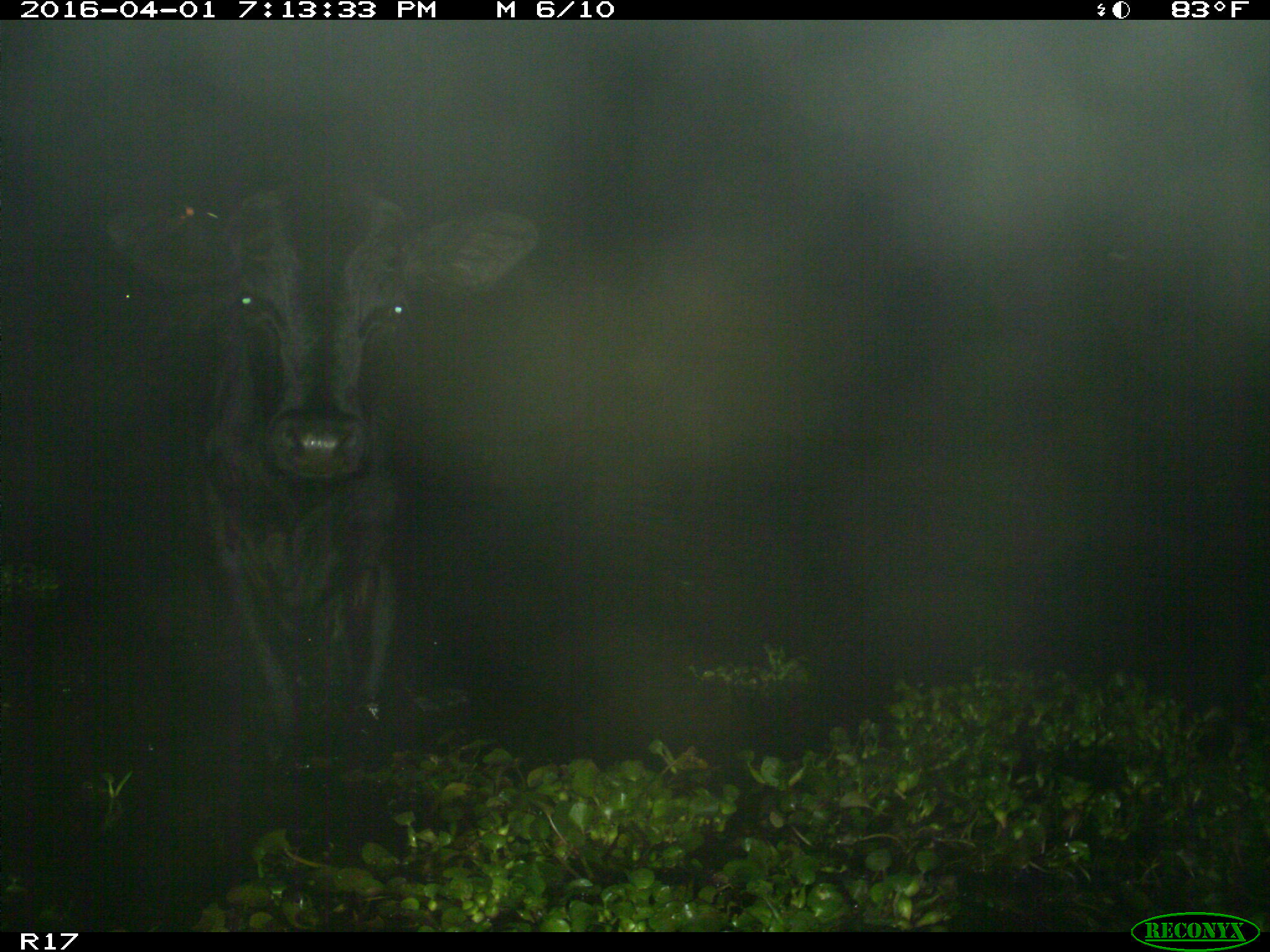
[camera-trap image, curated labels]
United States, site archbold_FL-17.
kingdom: Animalia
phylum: Chordata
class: Mammalia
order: Artiodactyla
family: Bovidae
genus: Bos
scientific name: Bos taurus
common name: domestic cow